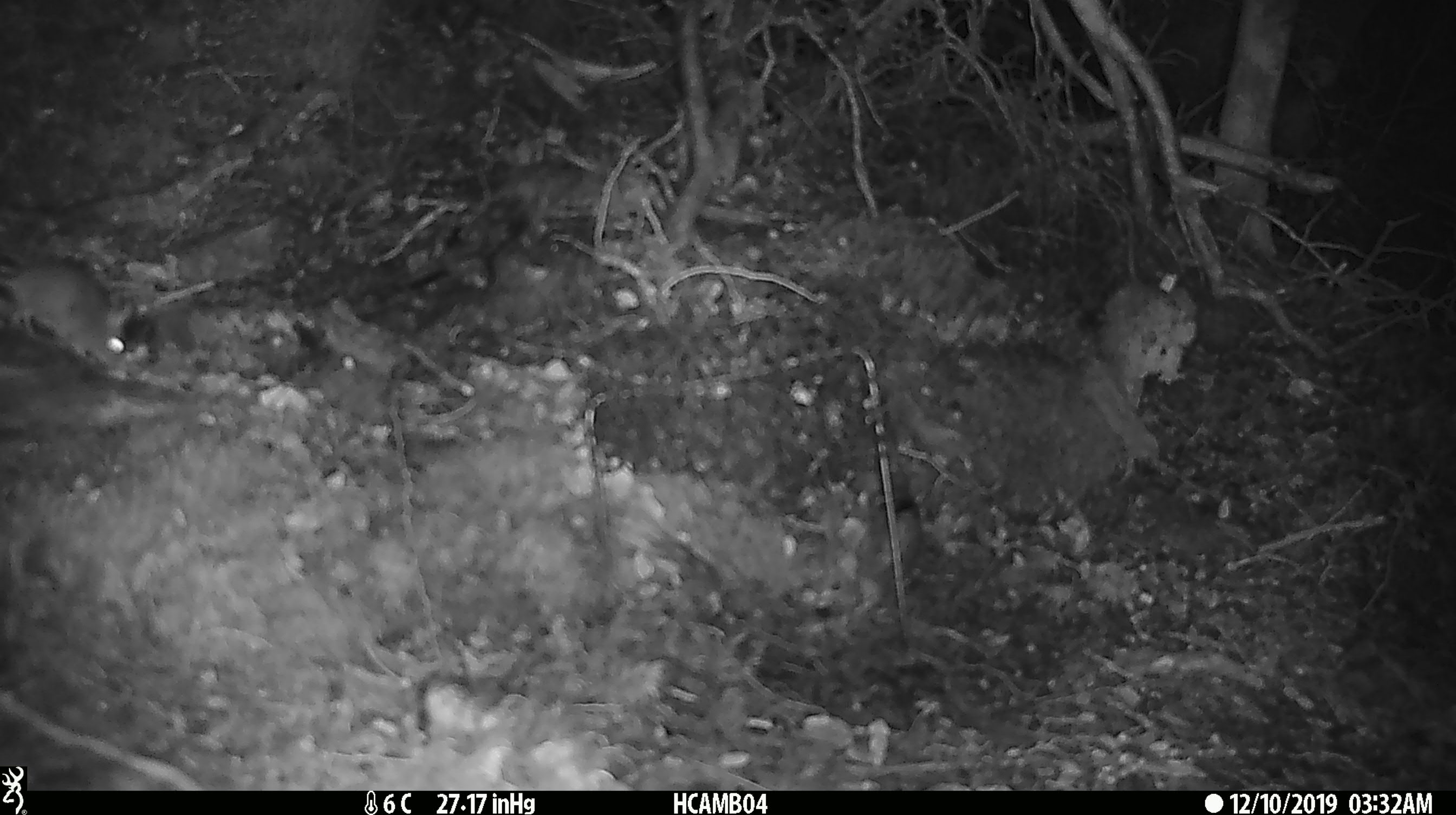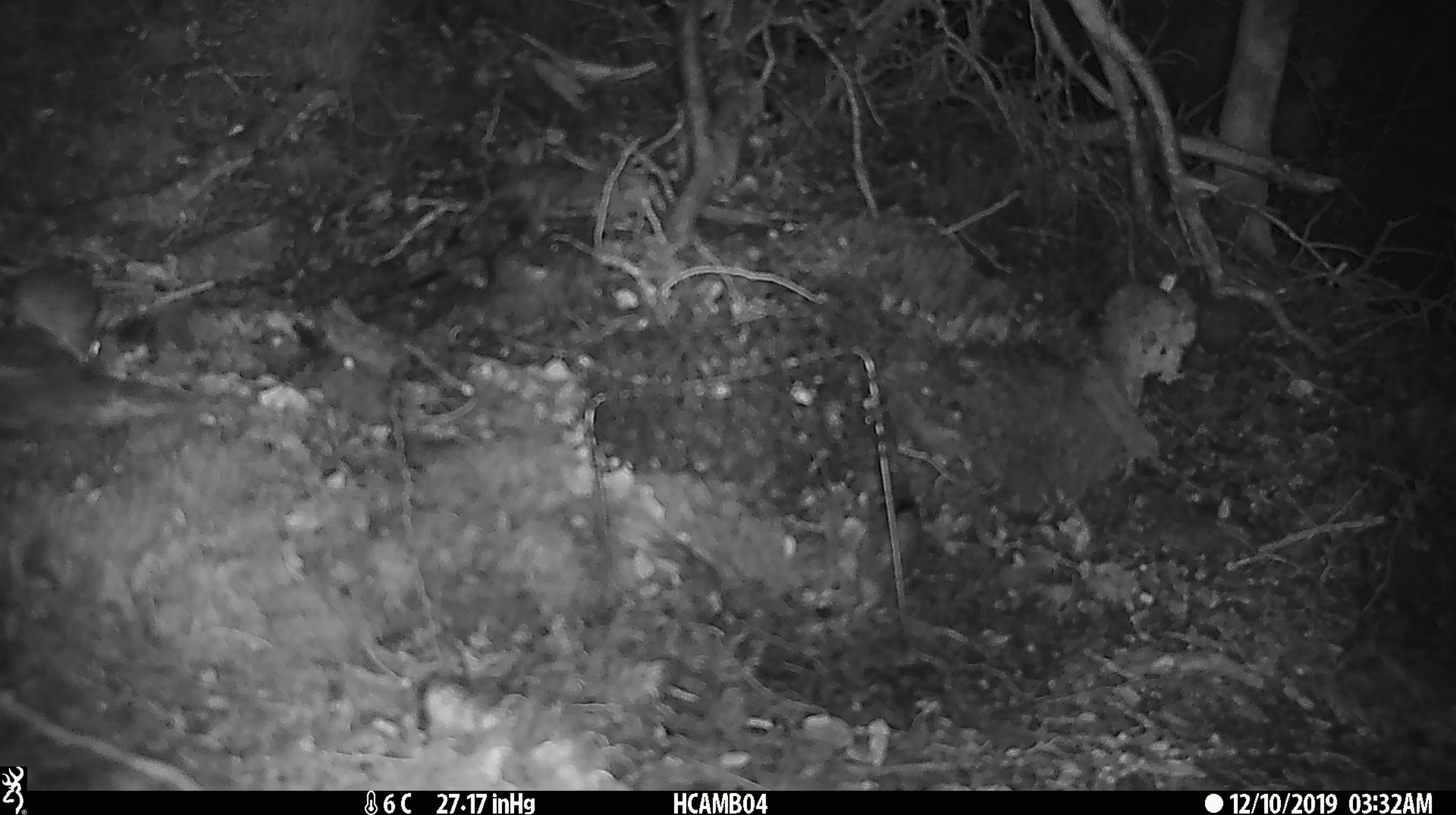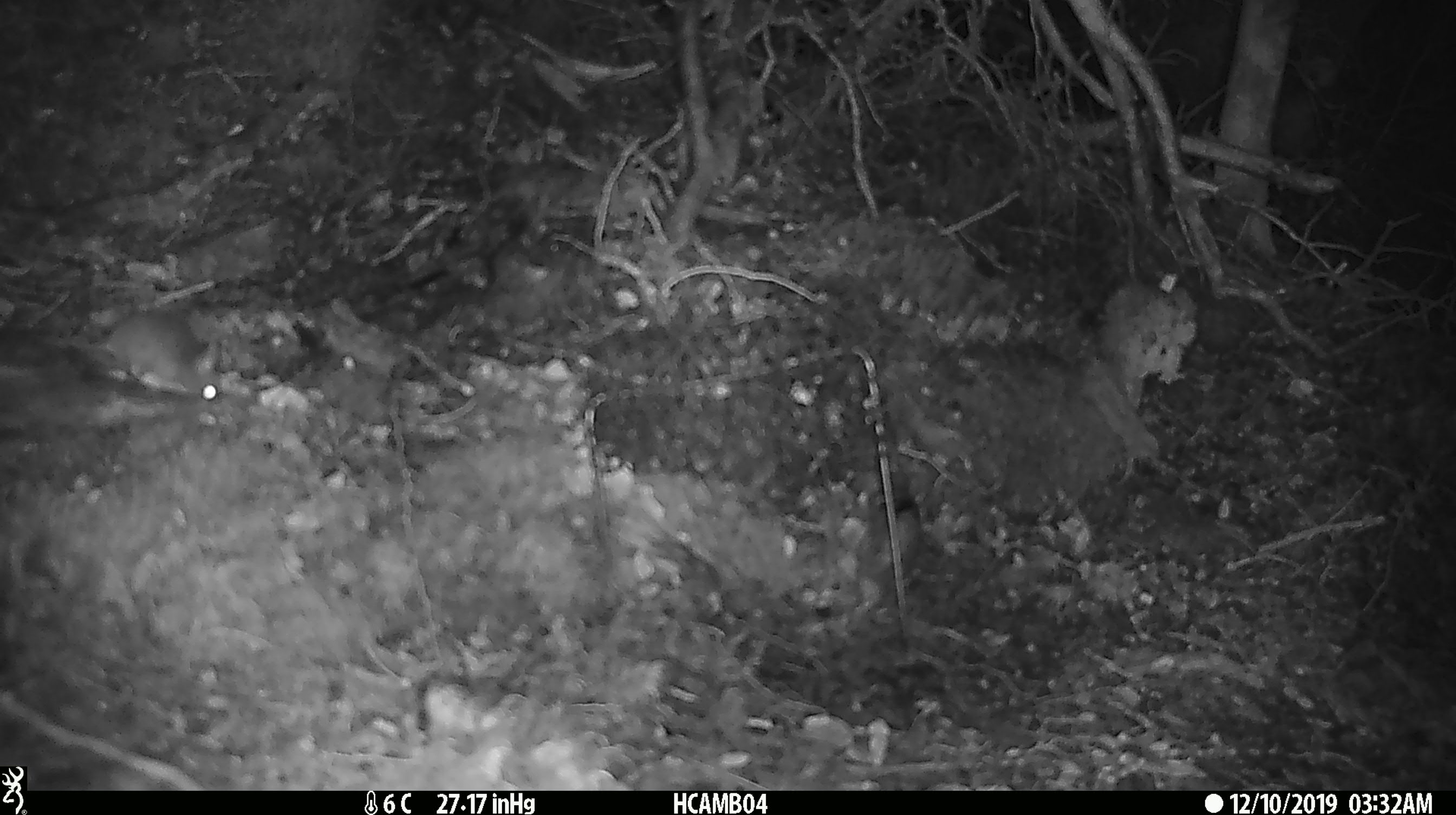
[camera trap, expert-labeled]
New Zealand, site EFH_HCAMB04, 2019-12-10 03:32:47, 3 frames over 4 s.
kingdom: Animalia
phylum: Chordata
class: Mammalia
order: Rodentia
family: Muridae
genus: Mus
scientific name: Mus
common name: mouse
Mouse (Mus).